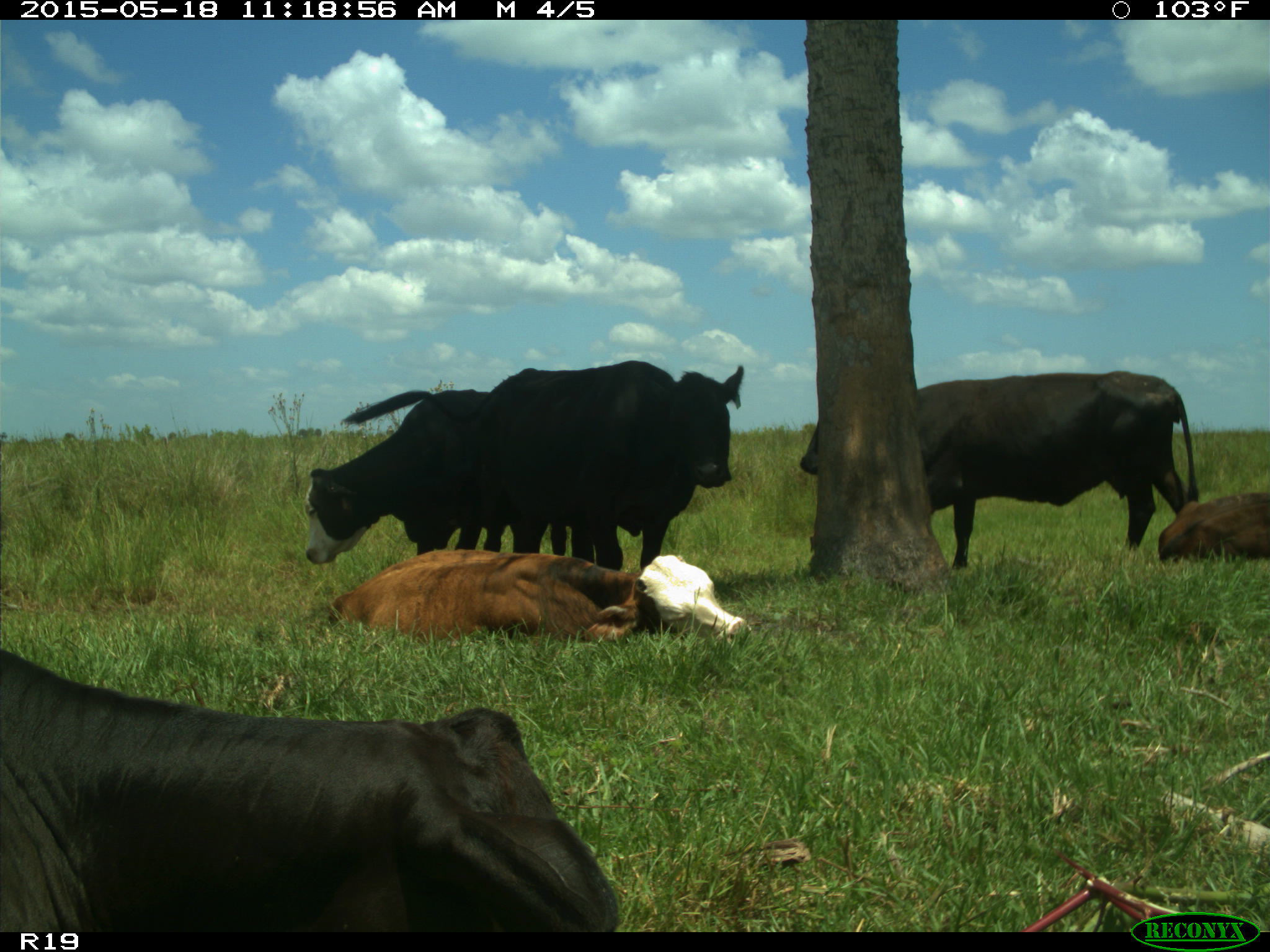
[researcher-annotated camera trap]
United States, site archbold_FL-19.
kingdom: Animalia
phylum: Chordata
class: Mammalia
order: Artiodactyla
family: Bovidae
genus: Bos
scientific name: Bos taurus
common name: domestic cow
Bos taurus (domestic cow).